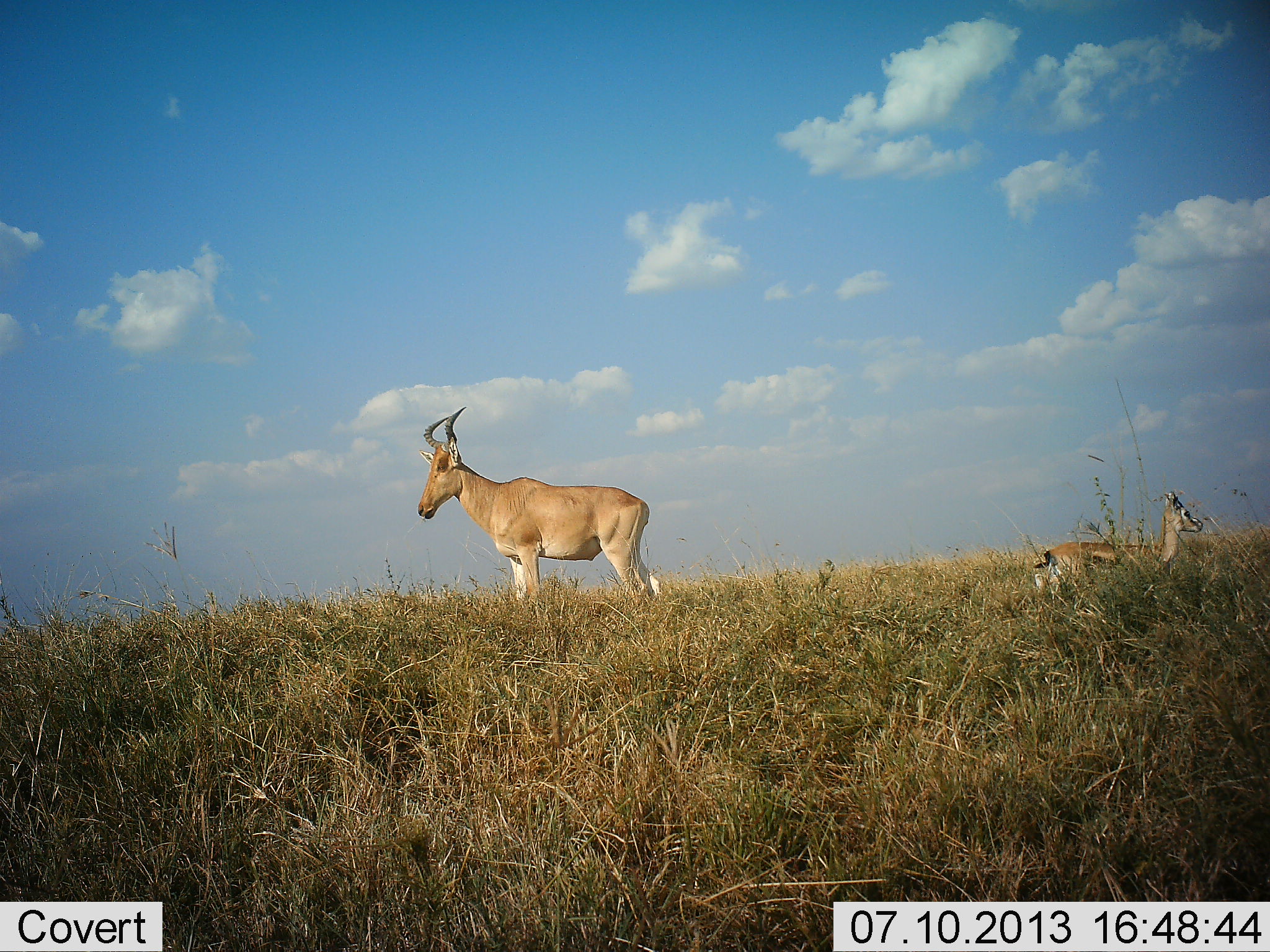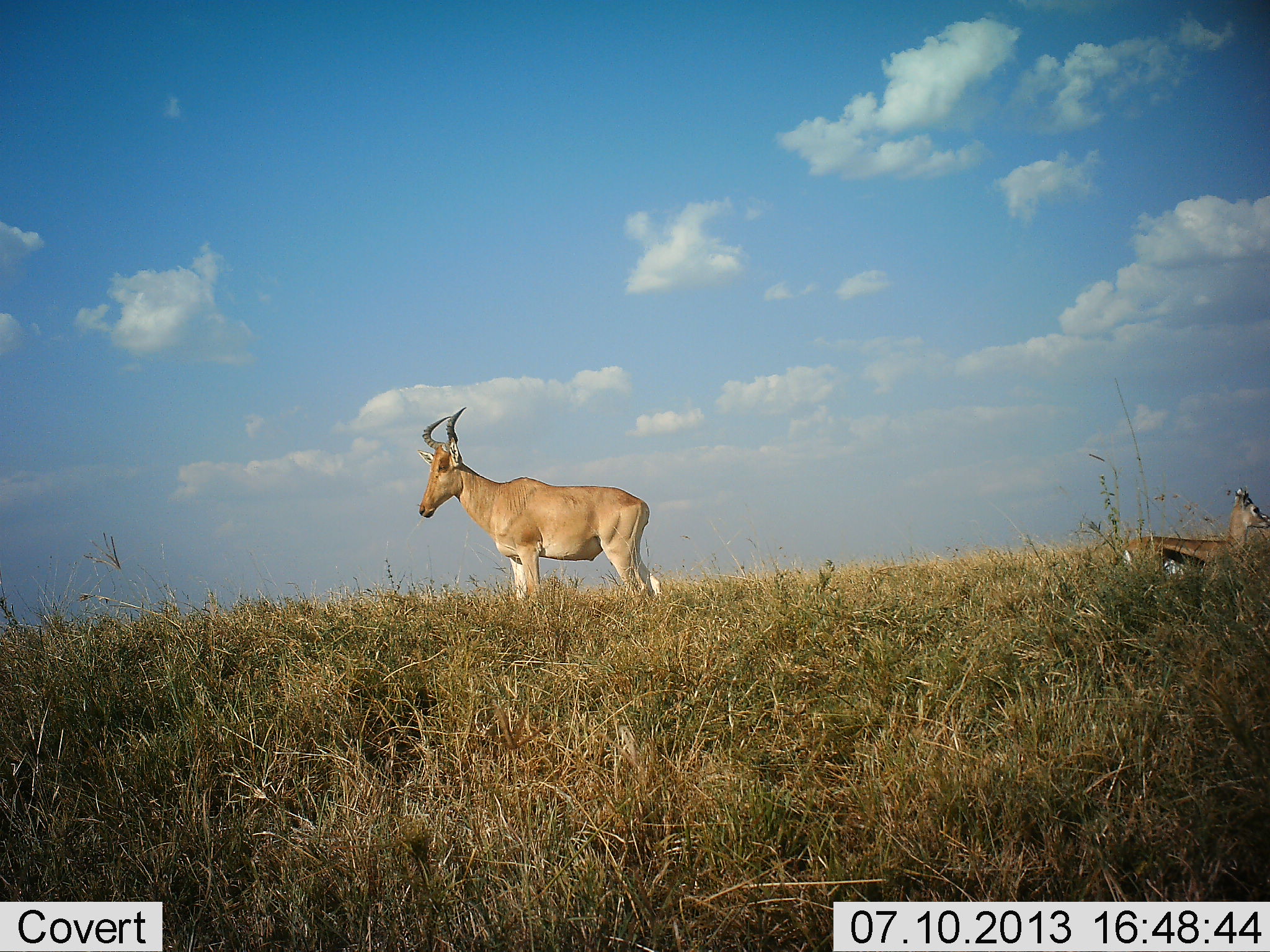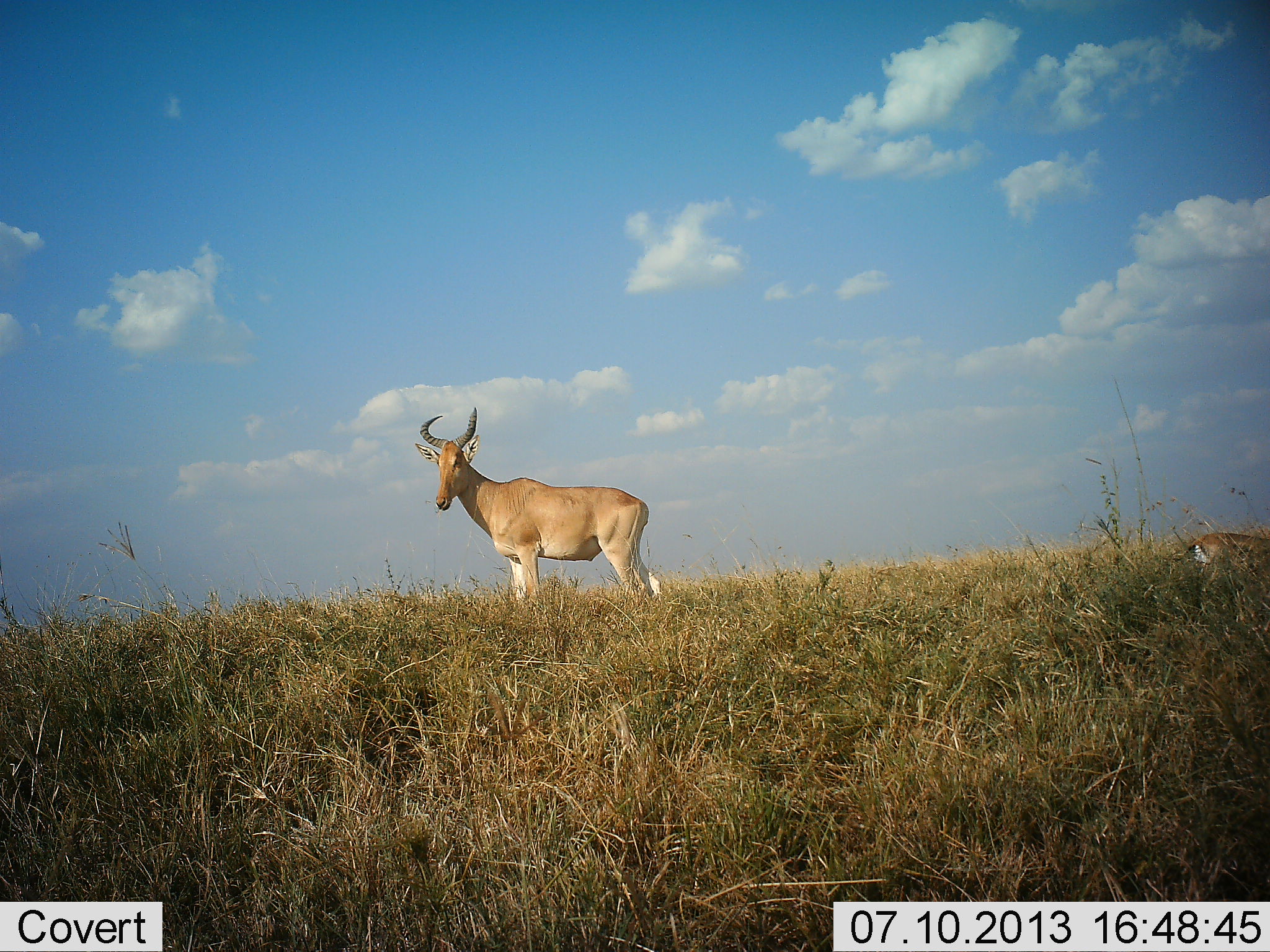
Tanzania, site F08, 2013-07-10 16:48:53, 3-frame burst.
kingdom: Animalia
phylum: Chordata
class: Mammalia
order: Artiodactyla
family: Bovidae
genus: Eudorcas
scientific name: Eudorcas thomsonii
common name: thomson's gazelle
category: gazellethomsons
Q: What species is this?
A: Gazellethomsons (thomson's gazelle) (Eudorcas thomsonii).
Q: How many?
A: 1.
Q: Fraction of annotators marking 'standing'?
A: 9%.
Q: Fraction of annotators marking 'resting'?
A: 0%.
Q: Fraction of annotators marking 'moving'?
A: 91%.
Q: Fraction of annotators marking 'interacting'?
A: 0%.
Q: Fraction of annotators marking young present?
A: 0%.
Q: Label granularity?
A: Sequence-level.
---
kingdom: Animalia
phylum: Chordata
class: Mammalia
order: Artiodactyla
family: Bovidae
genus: Alcelaphus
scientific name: Alcelaphus buselaphus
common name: hartebeest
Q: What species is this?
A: Hartebeest (Alcelaphus buselaphus).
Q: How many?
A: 1.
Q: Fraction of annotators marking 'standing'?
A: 90%.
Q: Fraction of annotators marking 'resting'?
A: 0%.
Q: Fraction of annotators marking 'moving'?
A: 3%.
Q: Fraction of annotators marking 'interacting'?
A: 0%.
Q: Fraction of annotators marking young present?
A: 0%.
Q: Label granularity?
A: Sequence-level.